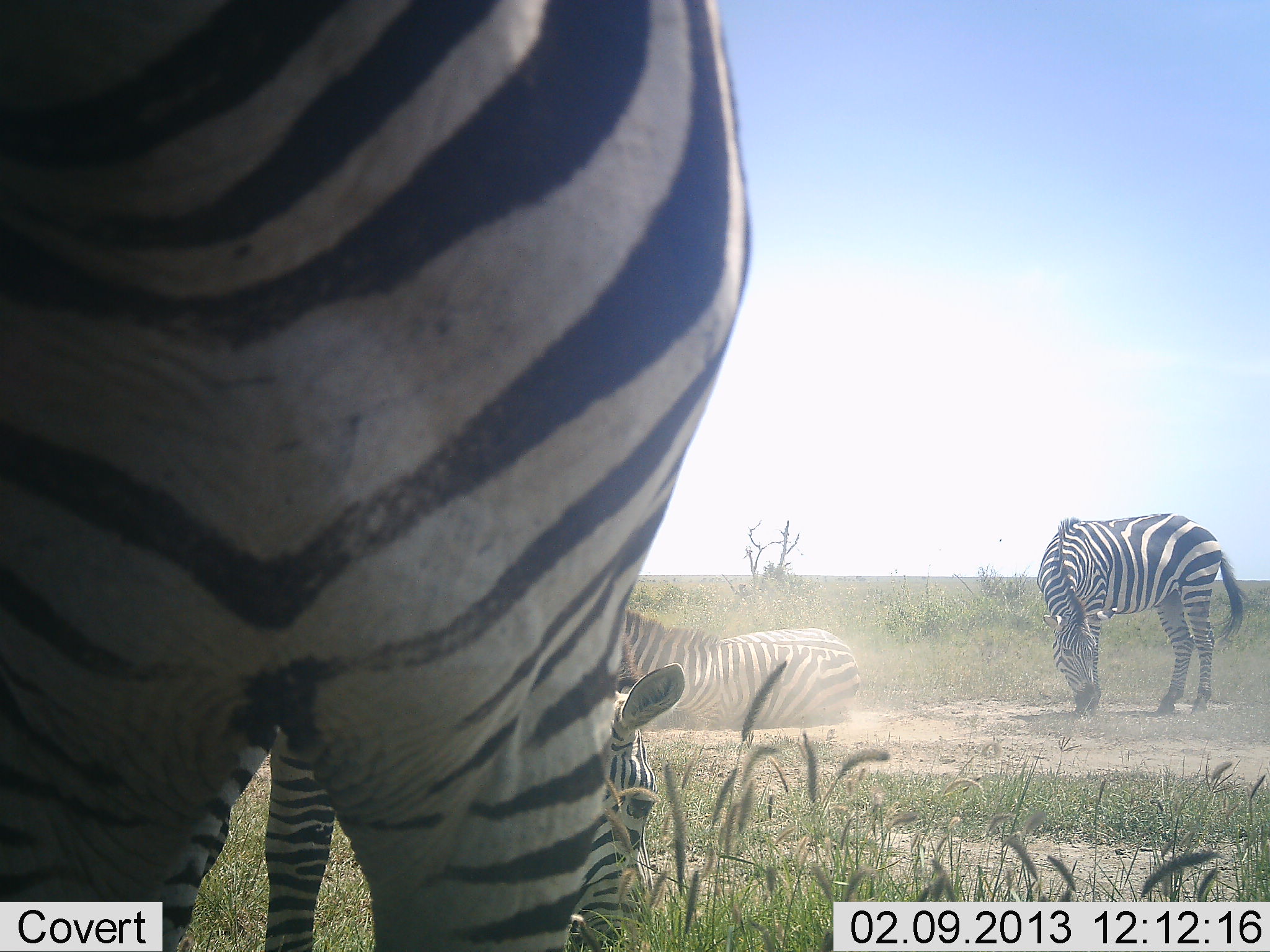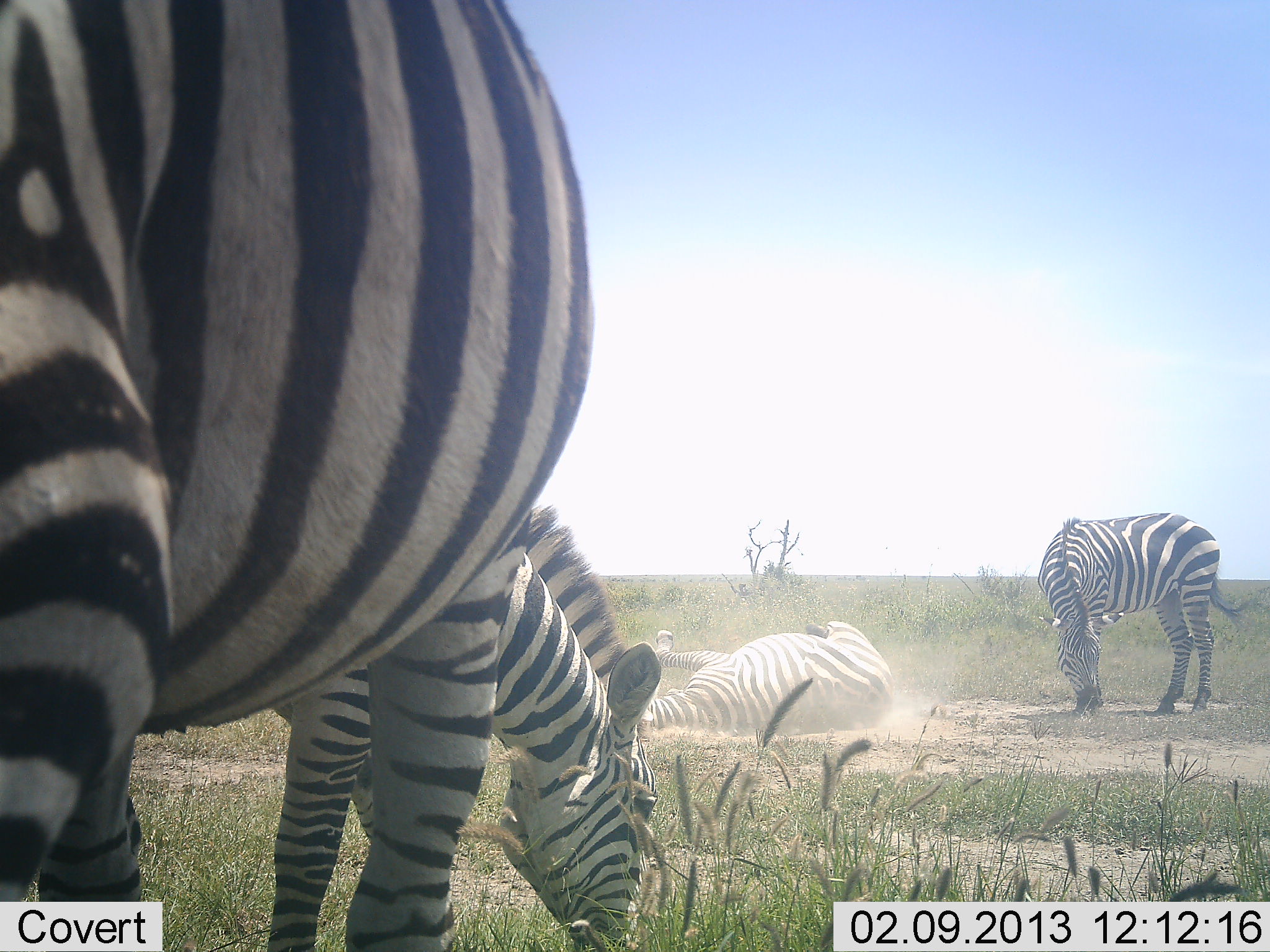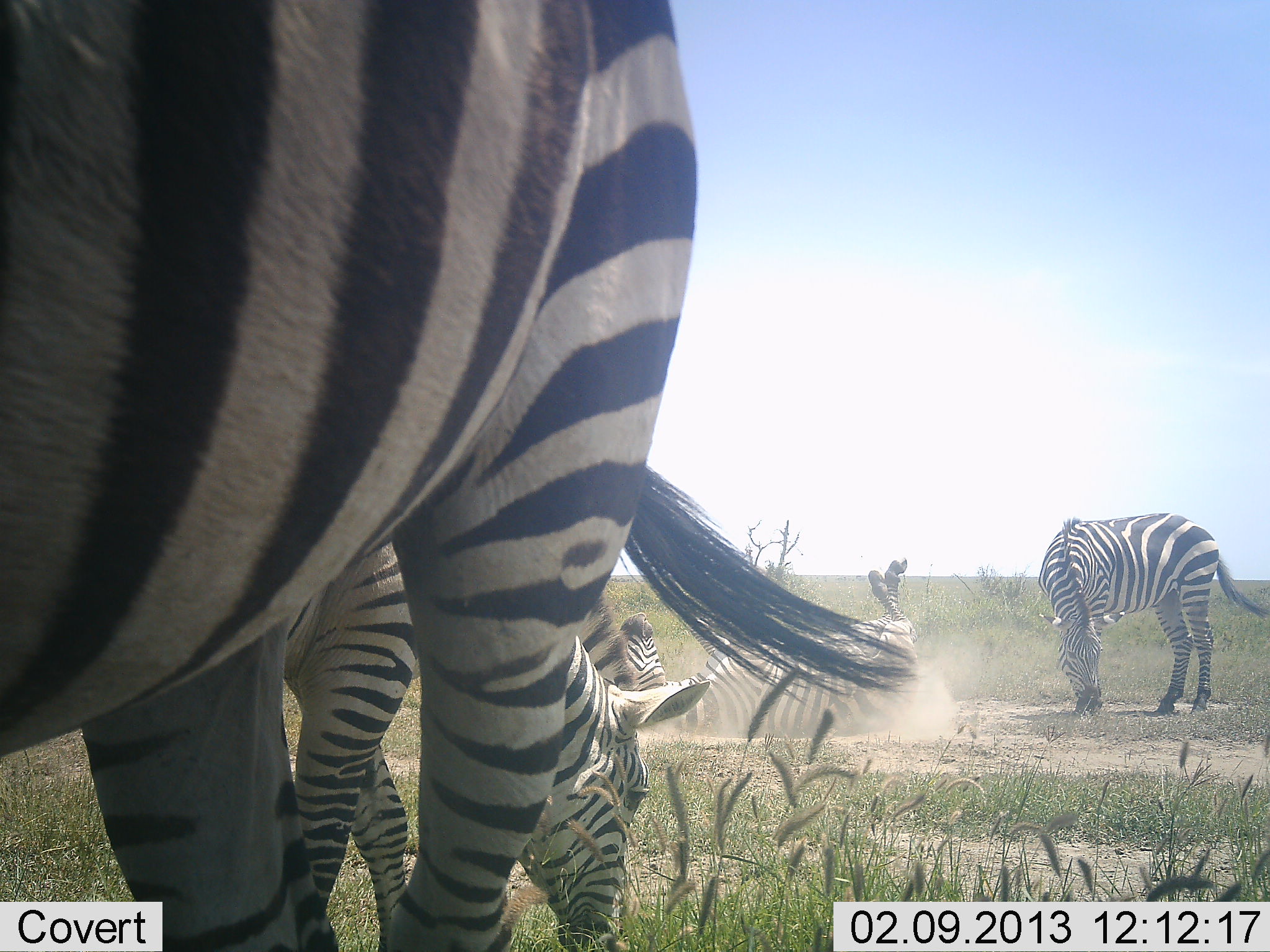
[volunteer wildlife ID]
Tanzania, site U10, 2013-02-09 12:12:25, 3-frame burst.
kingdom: Animalia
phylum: Chordata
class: Mammalia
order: Perissodactyla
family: Equidae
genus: Equus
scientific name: Equus quagga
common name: plains zebra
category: zebra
Zebra (plains zebra) (Equus quagga), count 4. Behavior (volunteer vote fractions): standing 58%, resting 53%, moving 32%, interacting 21%. Young present (vote fraction): 0%. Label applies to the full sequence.